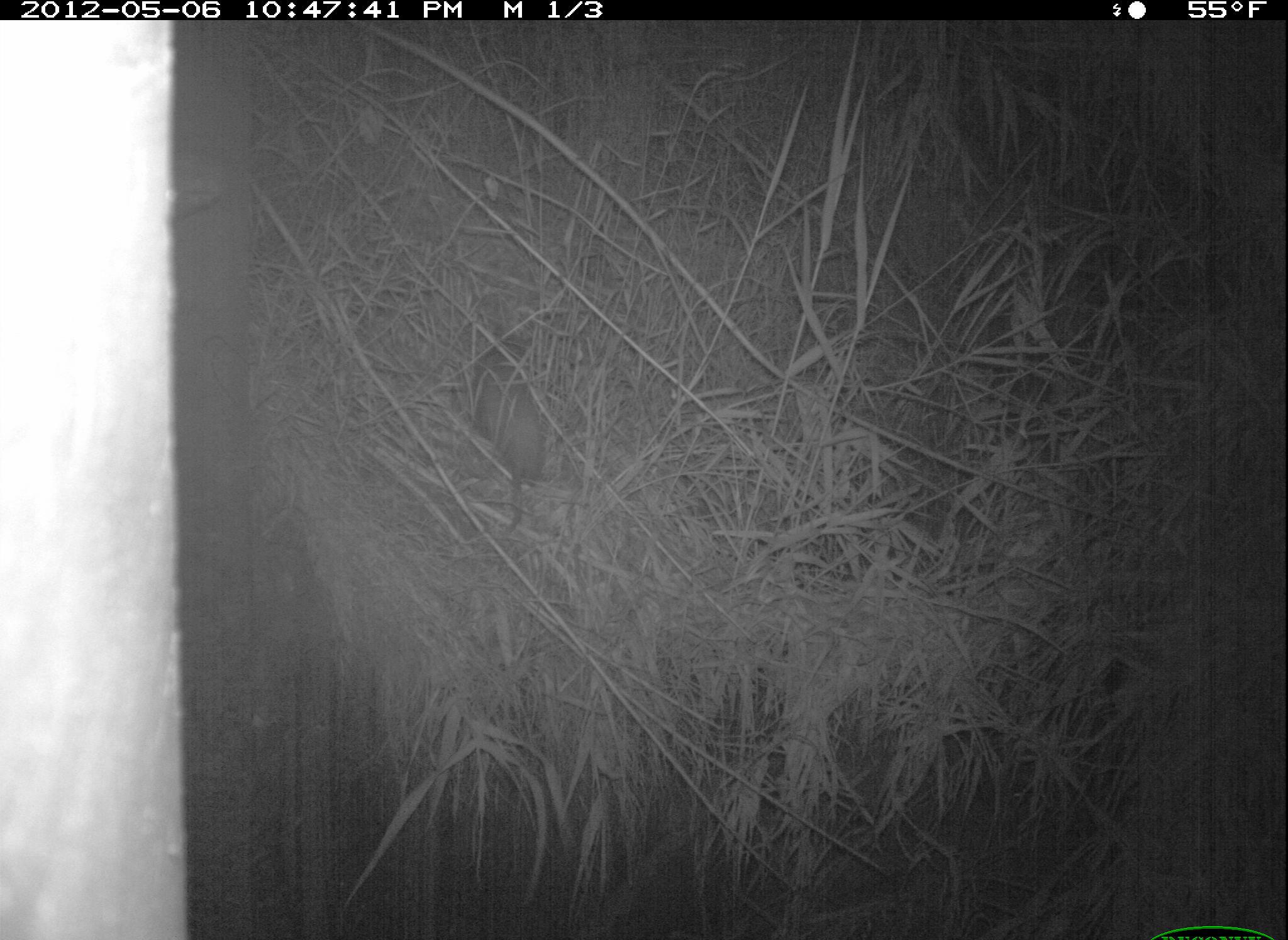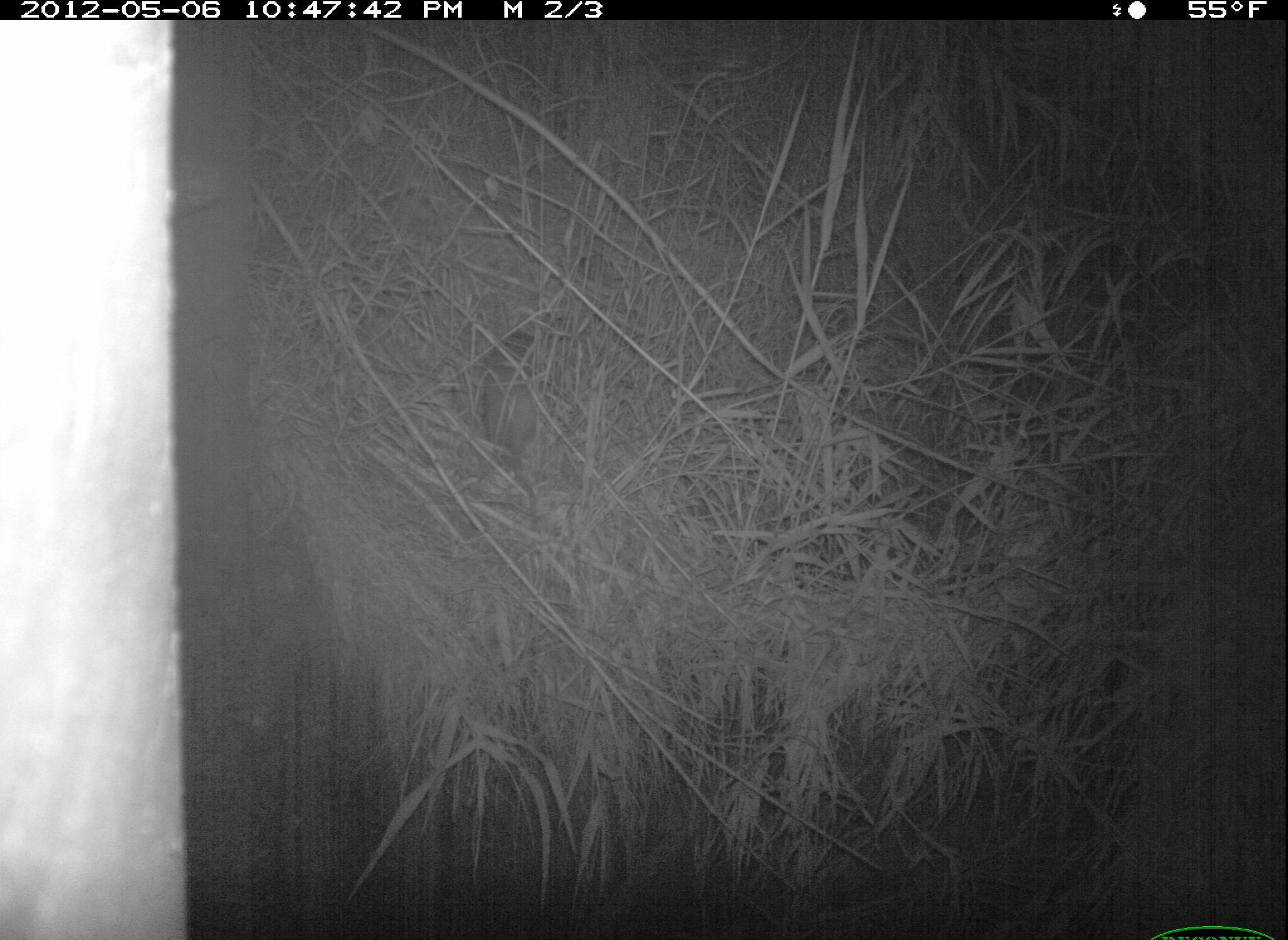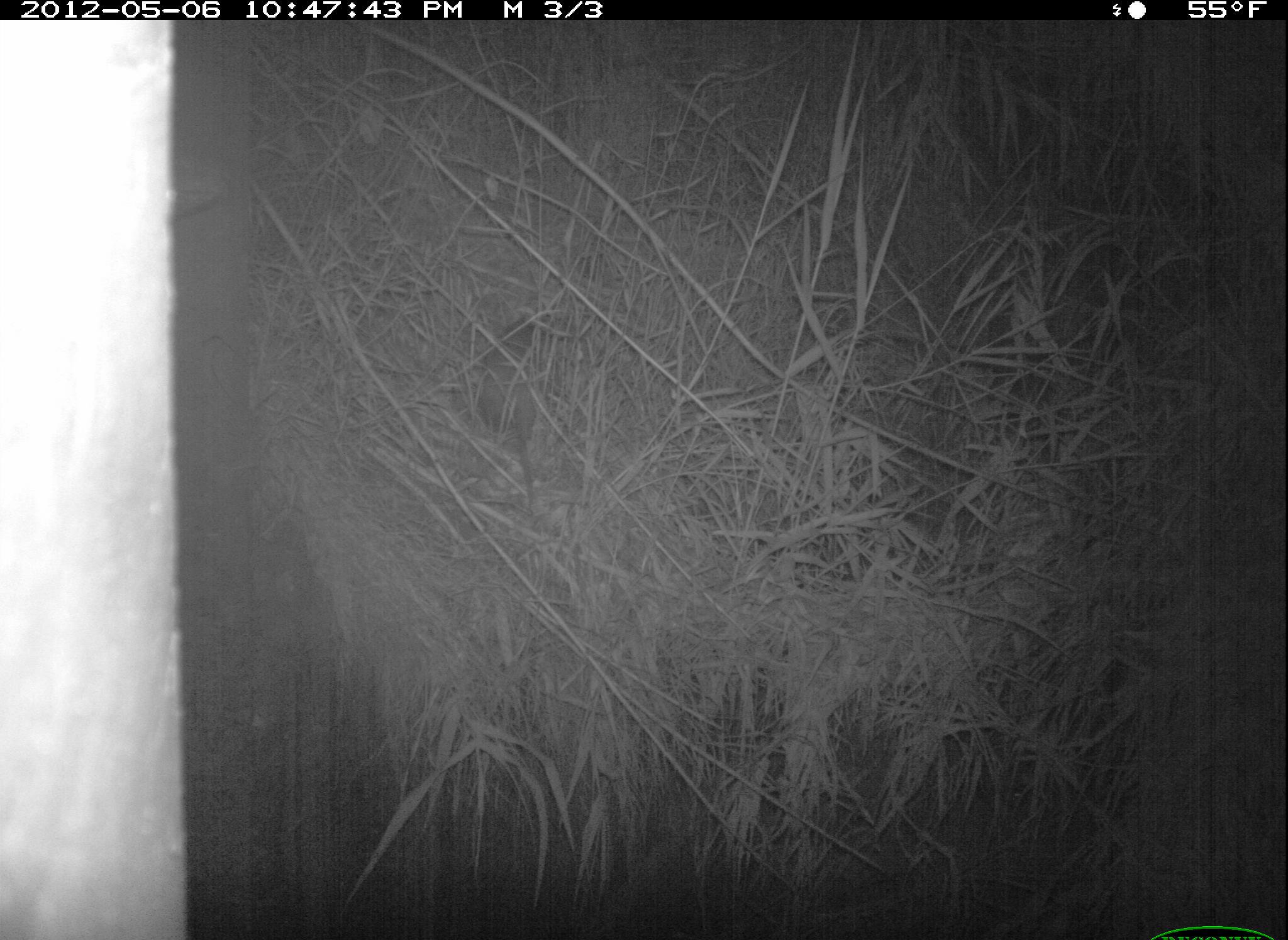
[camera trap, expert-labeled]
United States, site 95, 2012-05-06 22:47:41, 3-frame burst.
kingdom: Animalia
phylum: Chordata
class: Mammalia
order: Didelphimorphia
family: Didelphidae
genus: Didelphis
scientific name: Didelphis virginiana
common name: virginia opossum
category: opossum